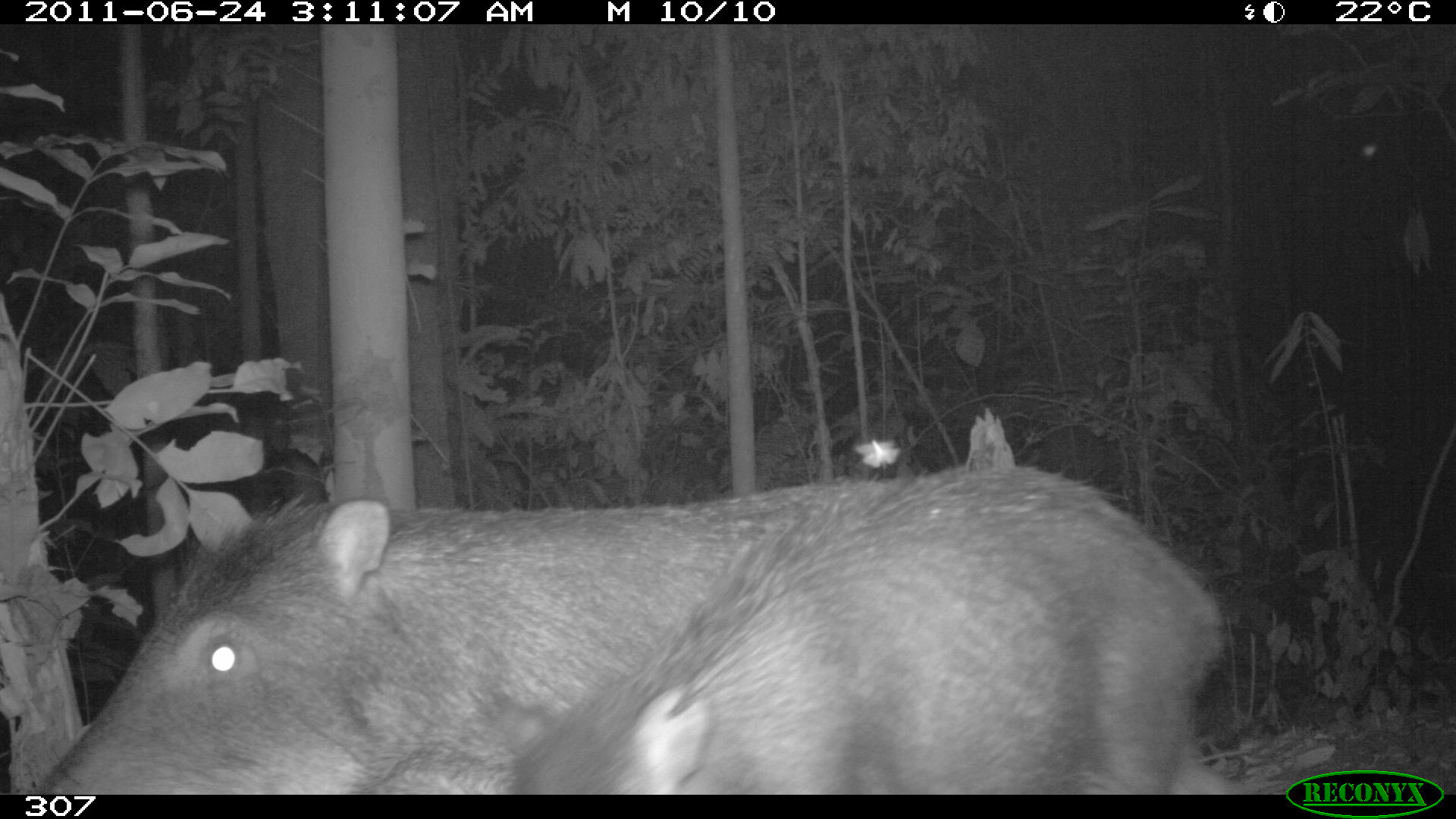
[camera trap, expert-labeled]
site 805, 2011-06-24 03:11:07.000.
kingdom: Animalia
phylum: Chordata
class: Mammalia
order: Artiodactyla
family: Tayassuidae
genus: Tayassu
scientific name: Tayassu pecari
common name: white-lipped peccary